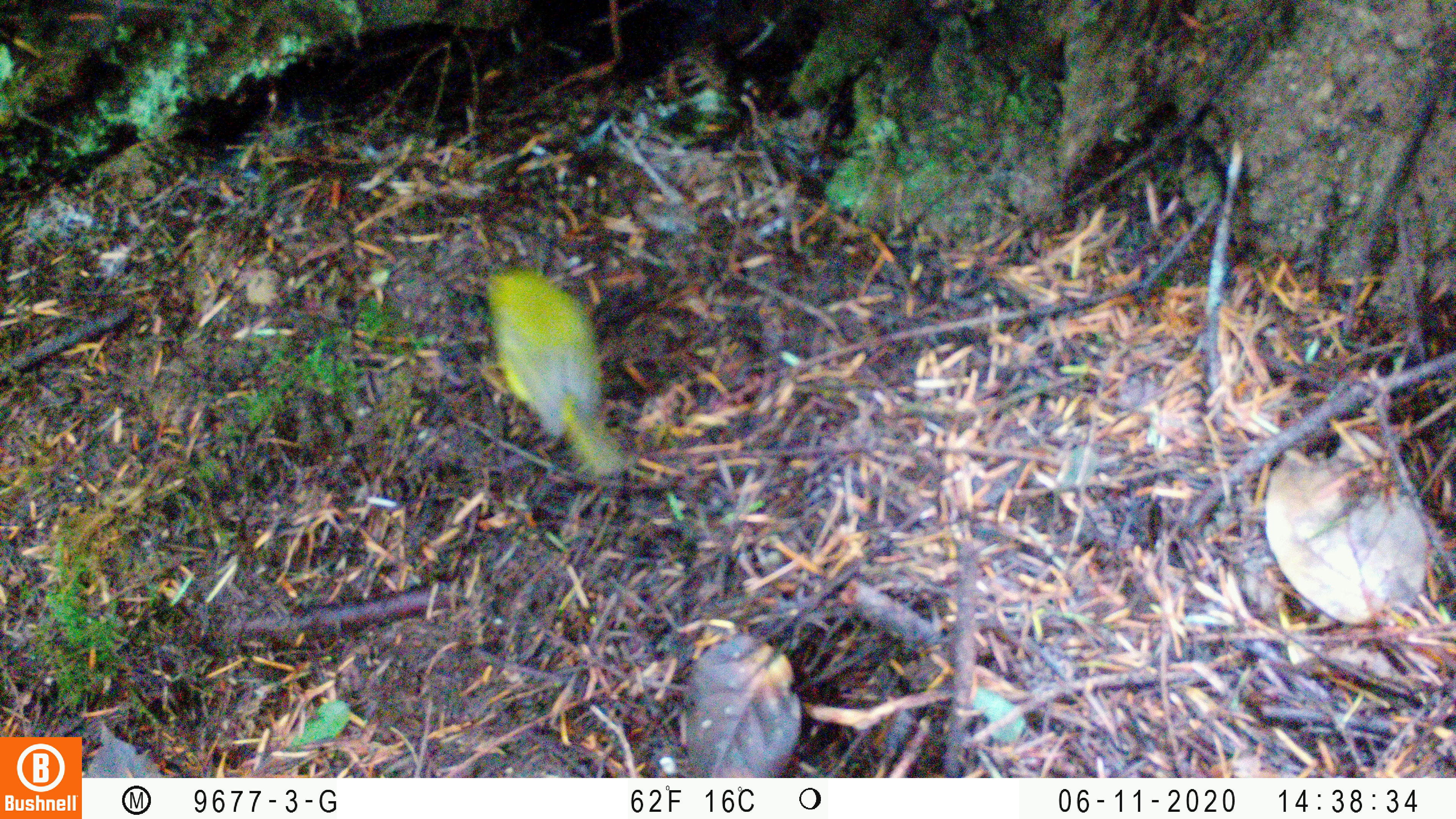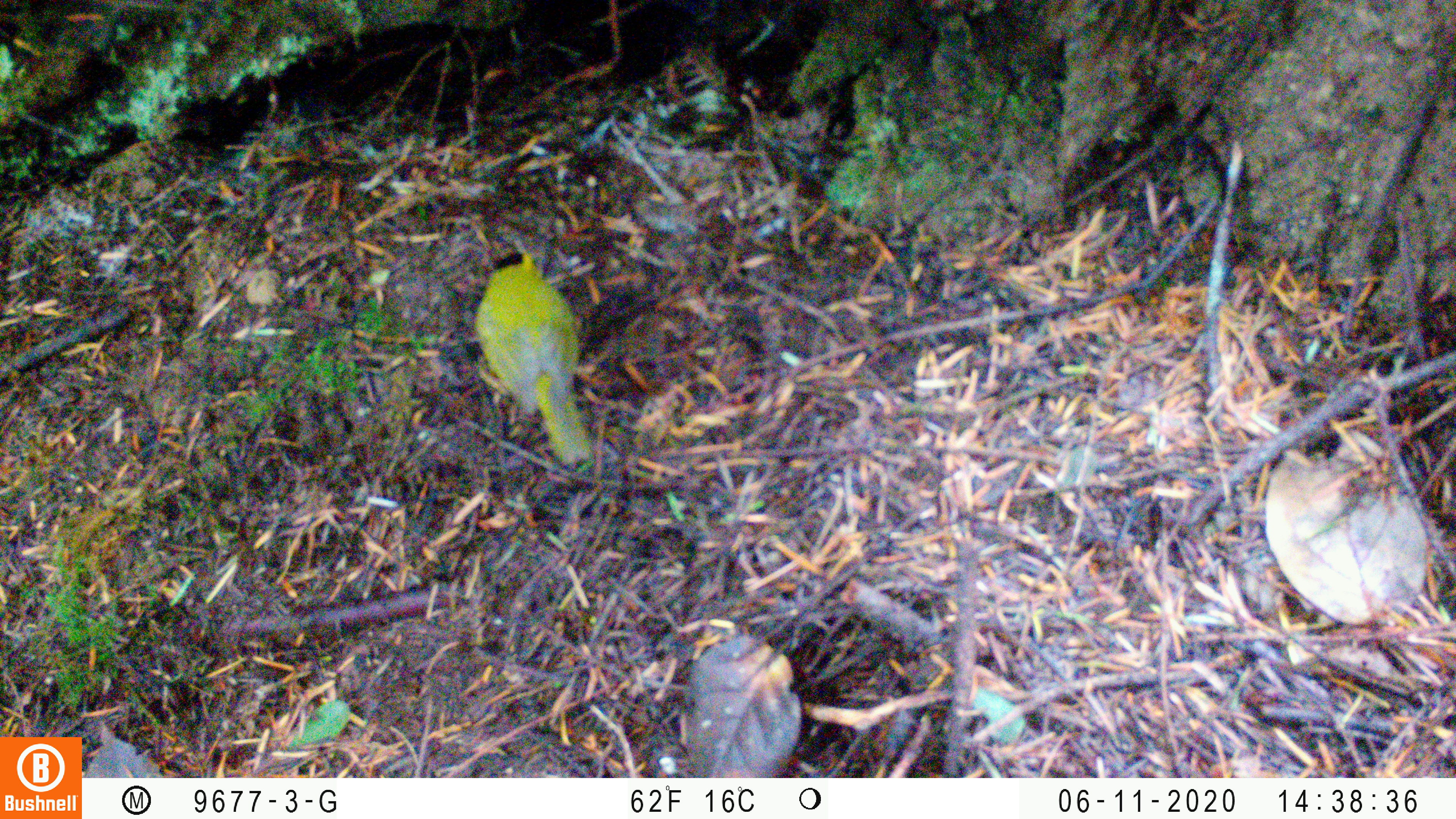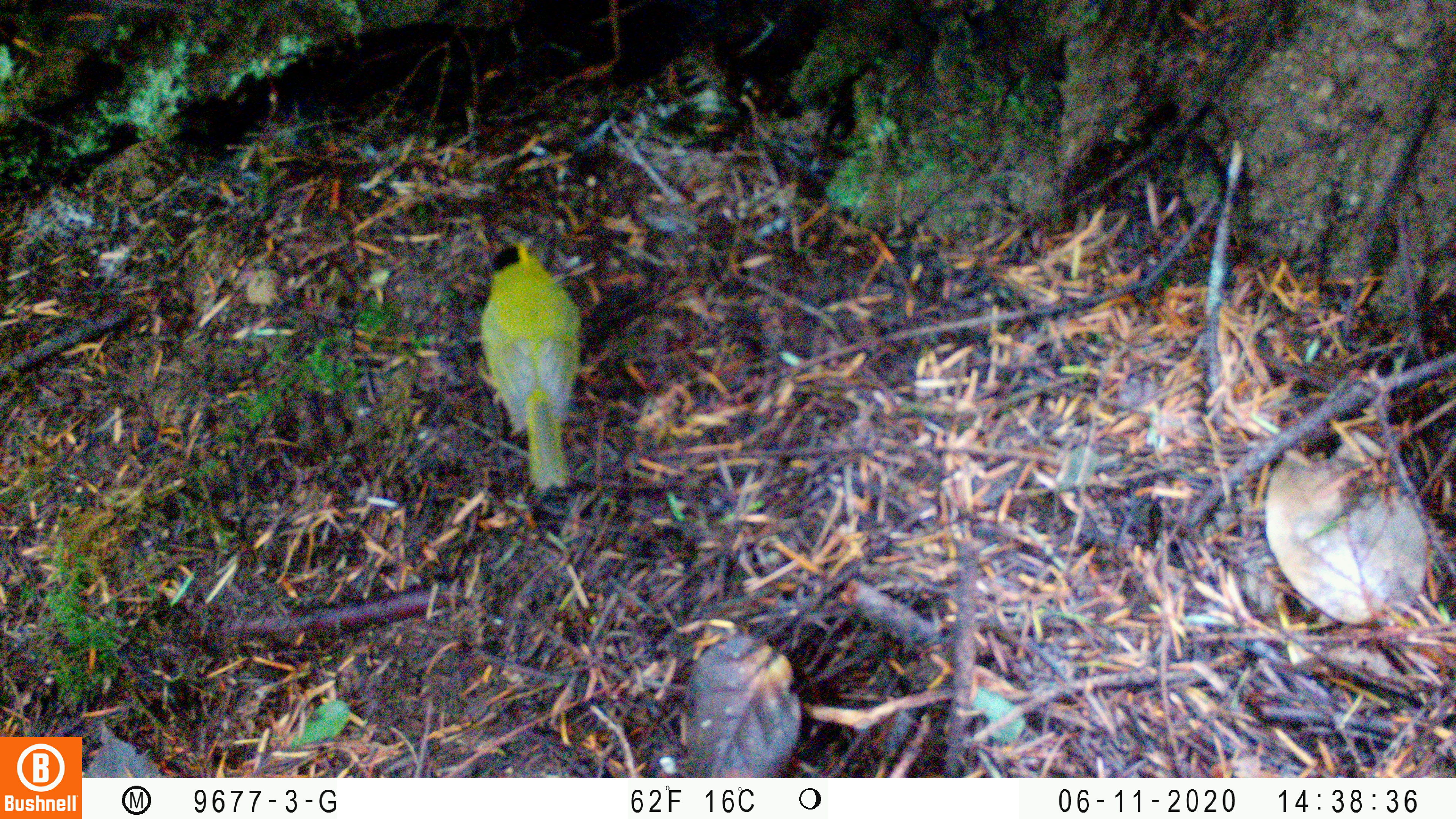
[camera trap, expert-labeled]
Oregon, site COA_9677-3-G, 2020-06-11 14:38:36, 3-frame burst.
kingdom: Animalia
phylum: Chordata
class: Aves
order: Passeriformes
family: Parulidae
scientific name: Parulidae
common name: new world warblers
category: parulidae family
Parulidae family (new world warblers) (Parulidae).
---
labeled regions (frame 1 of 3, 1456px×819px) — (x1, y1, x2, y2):
parulidae family: (468, 239, 666, 500)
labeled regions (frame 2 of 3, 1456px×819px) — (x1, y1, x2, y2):
parulidae family: (450, 248, 620, 481)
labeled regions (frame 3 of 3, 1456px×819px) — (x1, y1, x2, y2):
parulidae family: (457, 239, 604, 513)